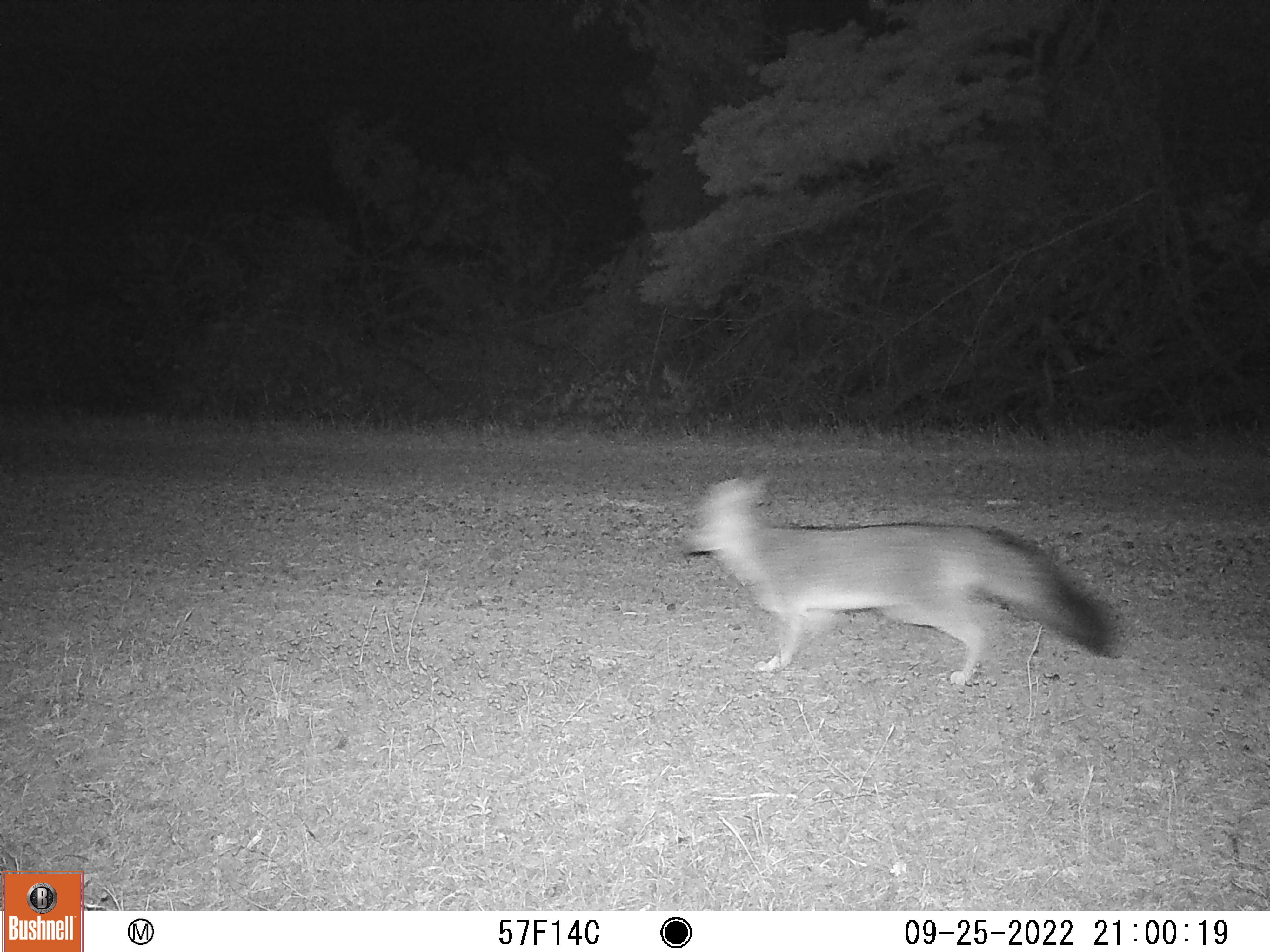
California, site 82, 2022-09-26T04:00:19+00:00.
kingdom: Animalia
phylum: Chordata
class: Mammalia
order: Carnivora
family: Canidae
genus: Urocyon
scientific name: Urocyon cinereoargenteus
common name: gray fox